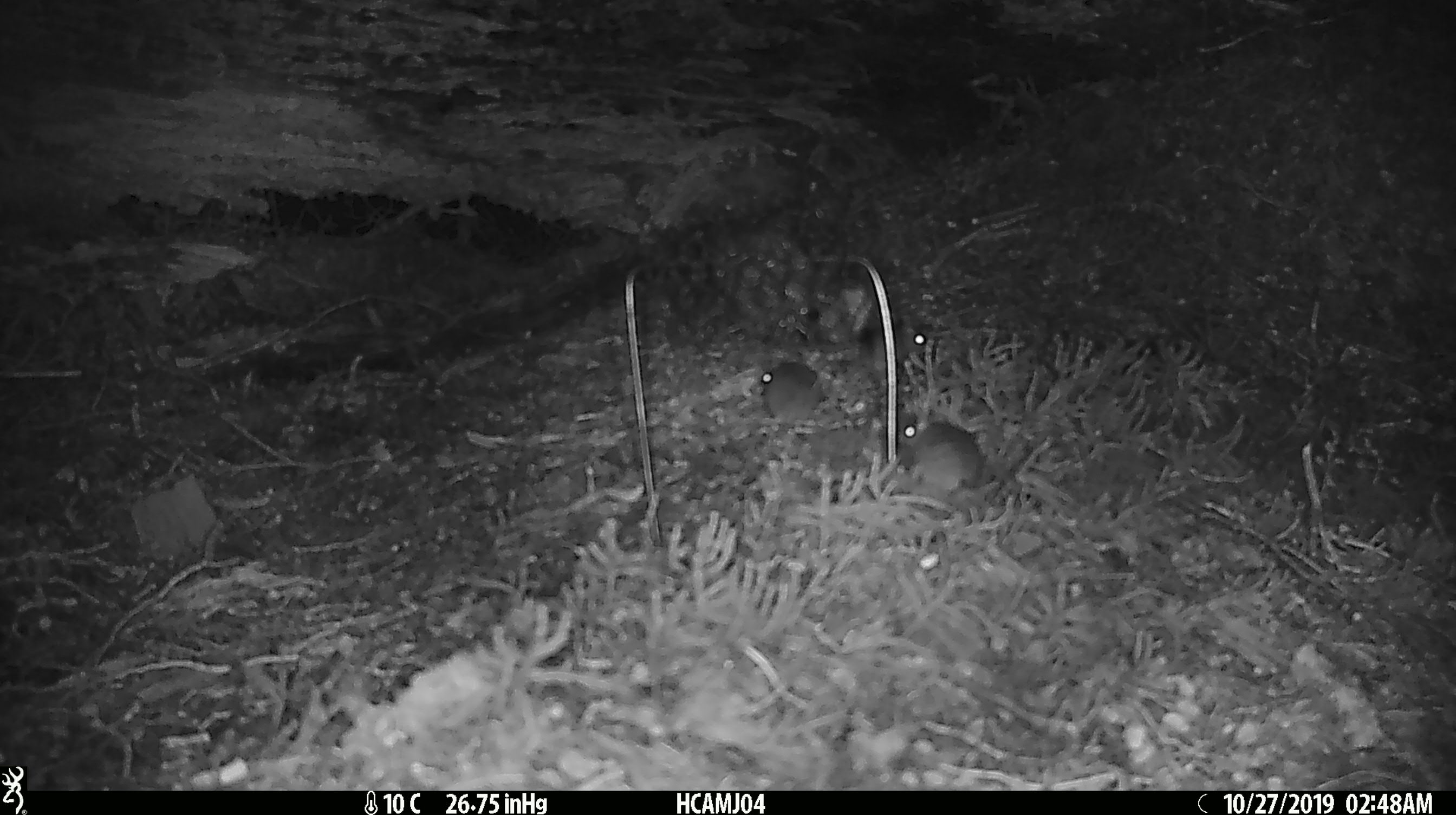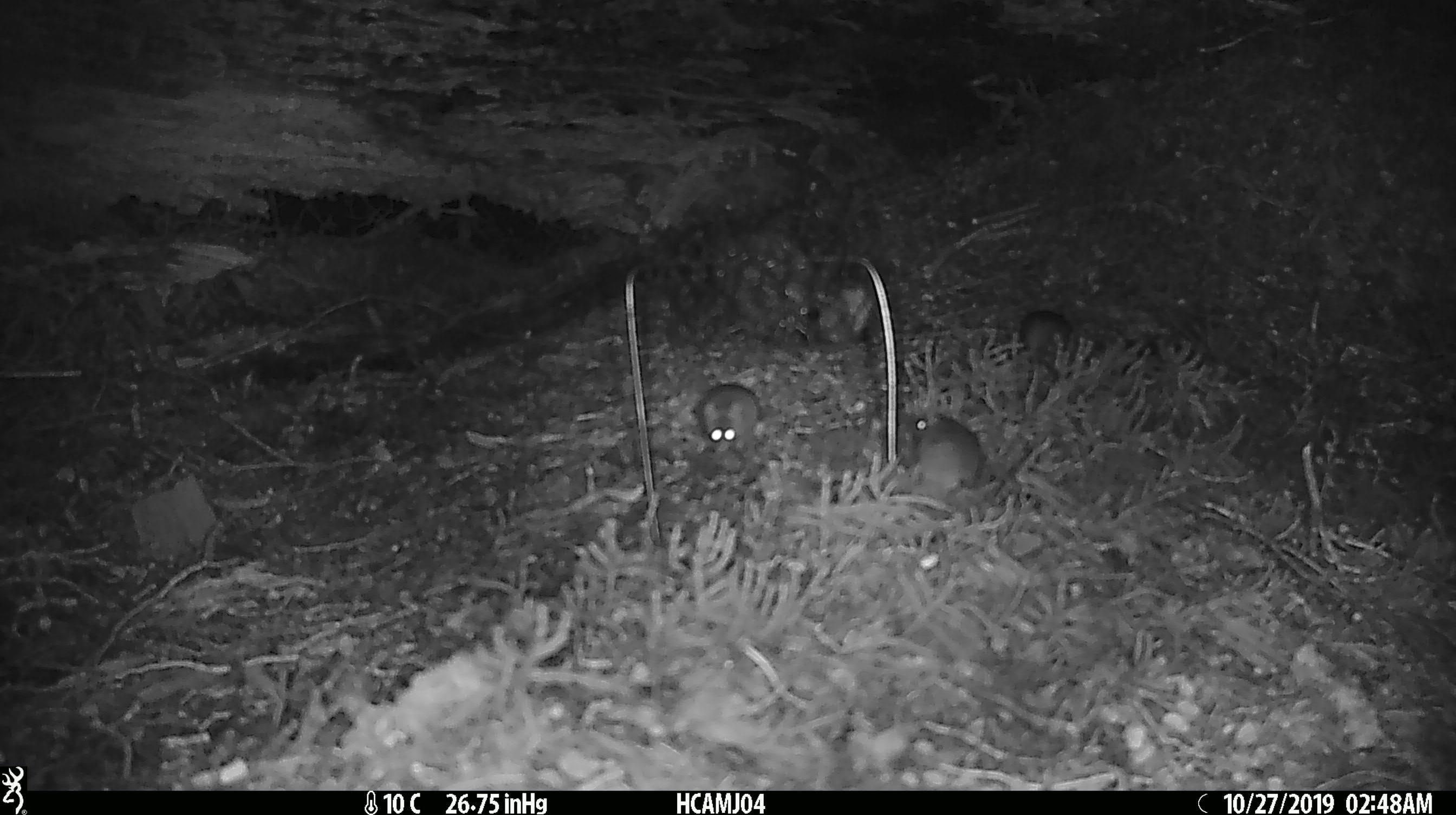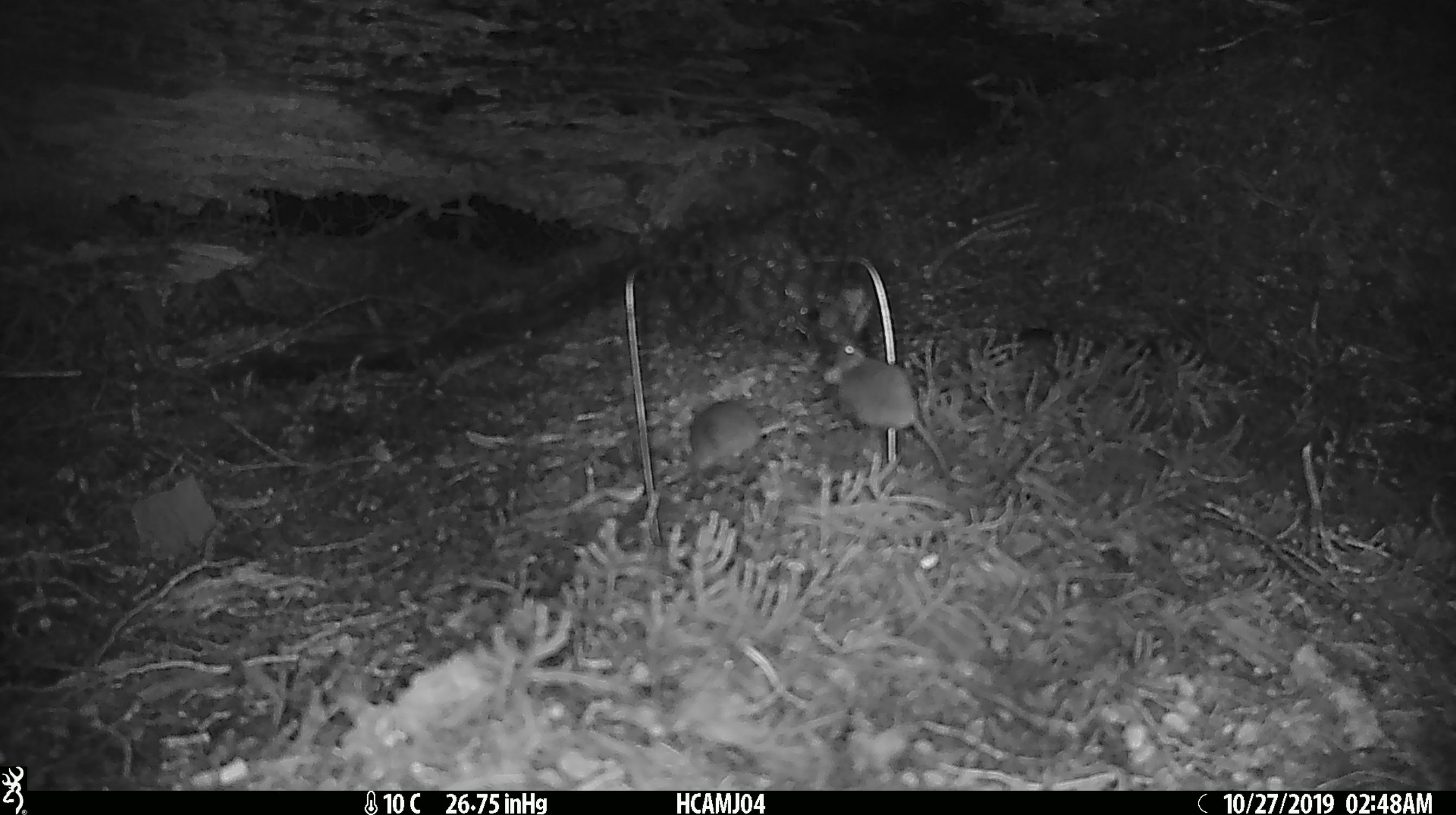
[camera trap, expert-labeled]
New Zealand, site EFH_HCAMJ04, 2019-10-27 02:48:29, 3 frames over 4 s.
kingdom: Animalia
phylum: Chordata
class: Mammalia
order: Rodentia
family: Muridae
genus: Mus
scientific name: Mus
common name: mouse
Mouse (Mus).